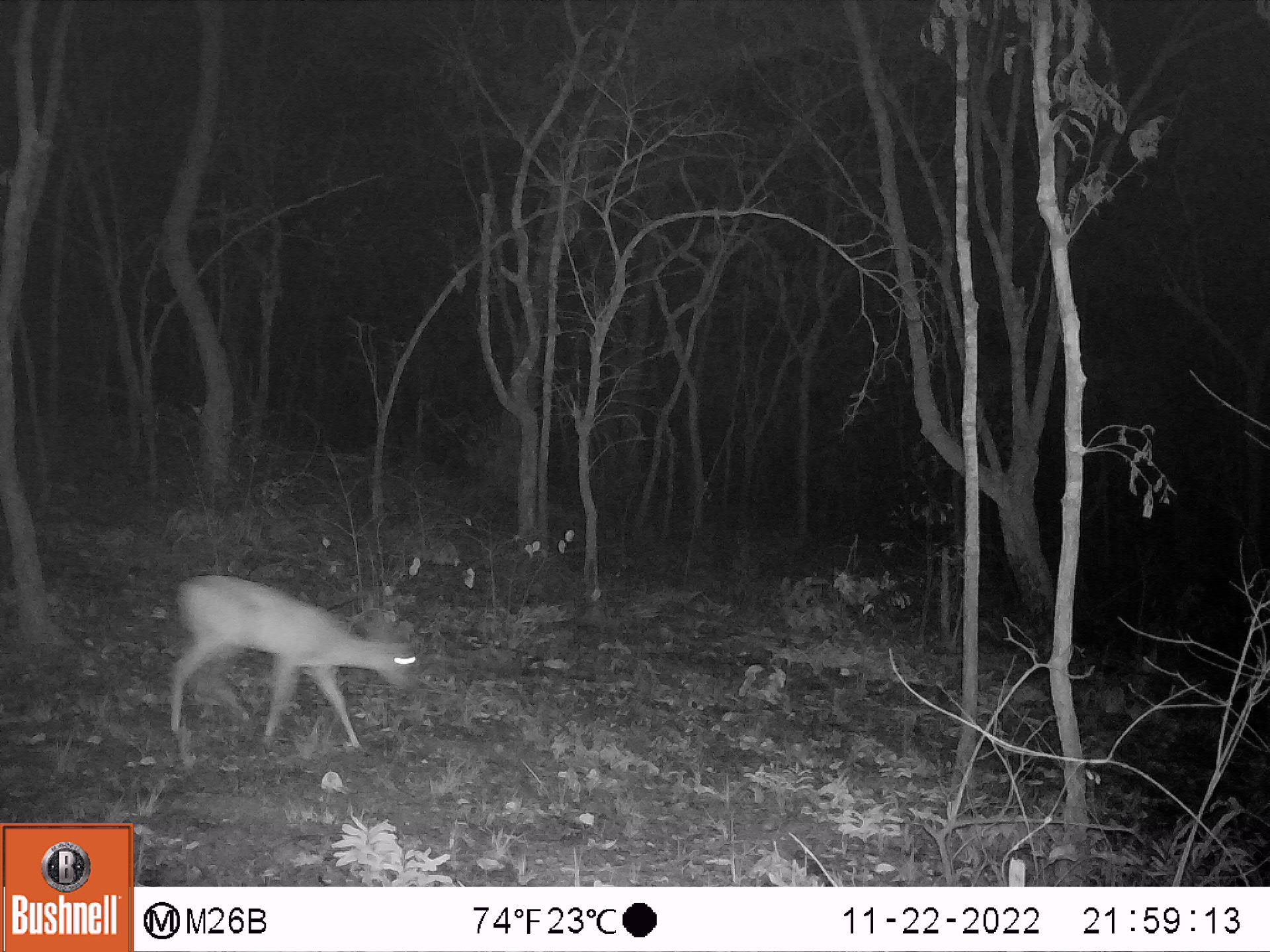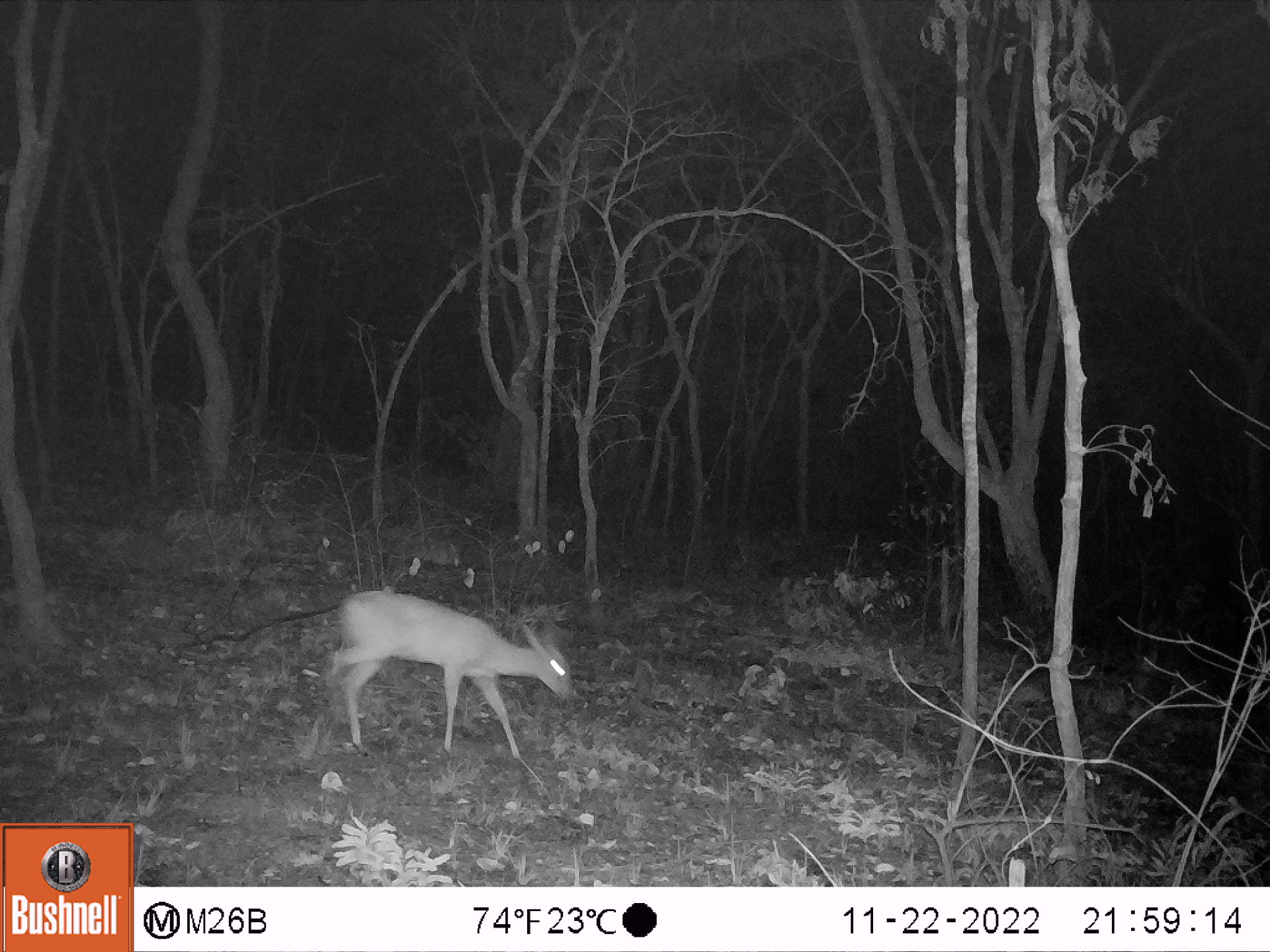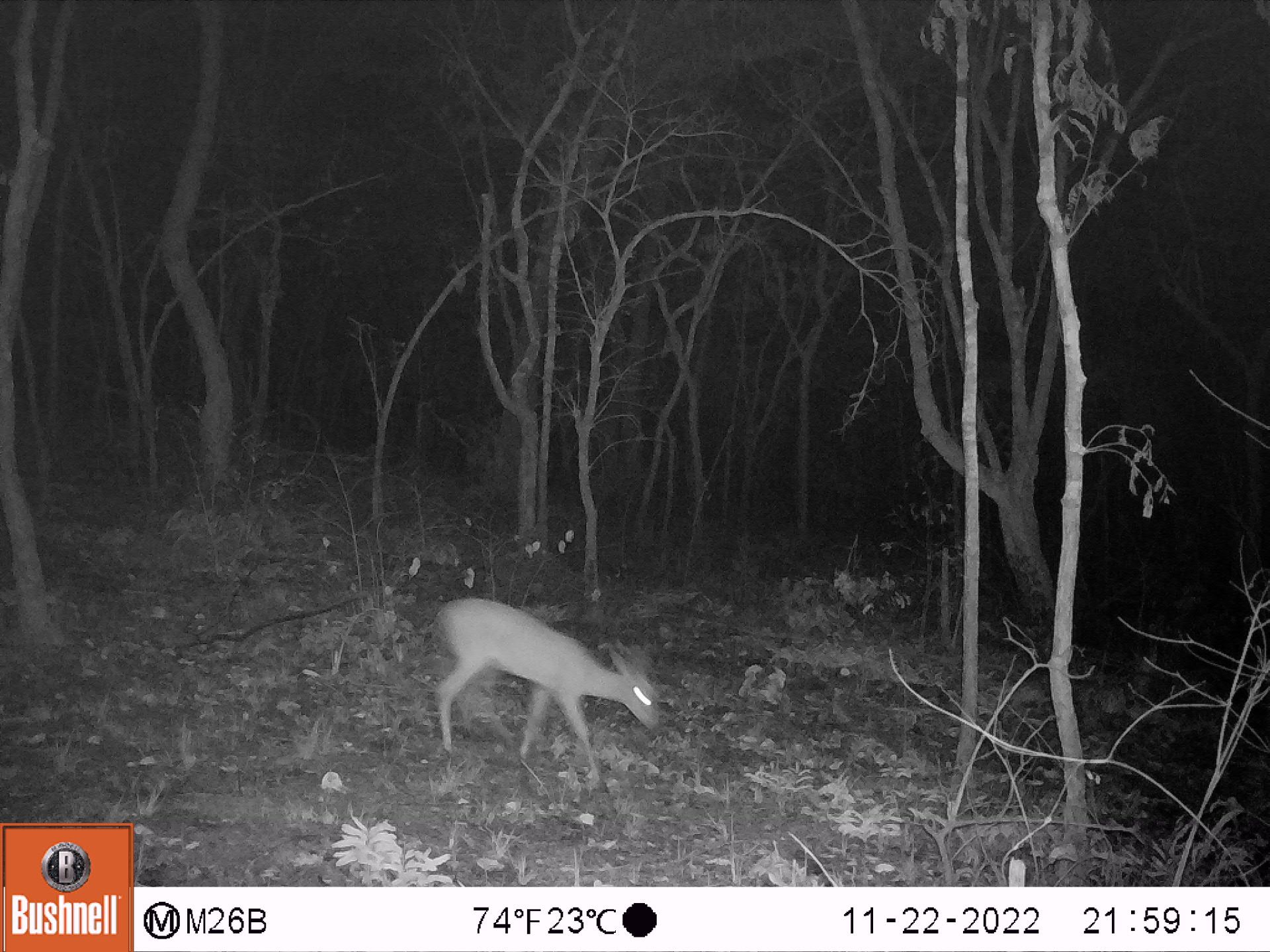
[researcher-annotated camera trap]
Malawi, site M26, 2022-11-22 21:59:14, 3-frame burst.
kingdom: Animalia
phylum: Chordata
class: Mammalia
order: Artiodactyla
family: Bovidae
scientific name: Antilopinae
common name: small antelope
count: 1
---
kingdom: Animalia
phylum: Chordata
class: Mammalia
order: Artiodactyla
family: Bovidae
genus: Sylvicapra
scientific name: Sylvicapra grimmia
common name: common duiker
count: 1